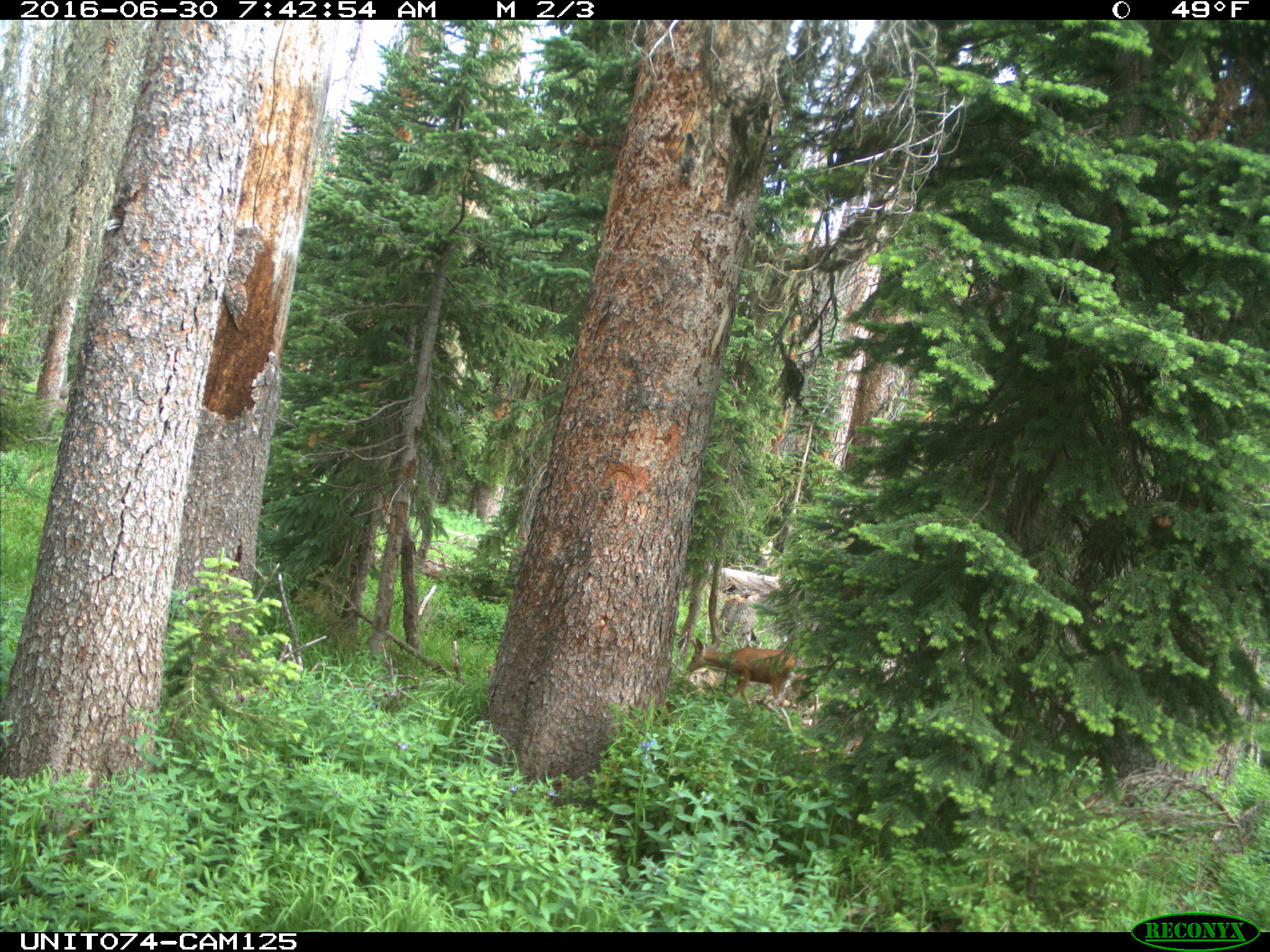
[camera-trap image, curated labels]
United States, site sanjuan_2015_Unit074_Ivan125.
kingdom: Animalia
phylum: Chordata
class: Mammalia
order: Artiodactyla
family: Cervidae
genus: Odocoileus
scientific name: Odocoileus hemionus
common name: mule deer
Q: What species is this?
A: Odocoileus hemionus (mule deer).